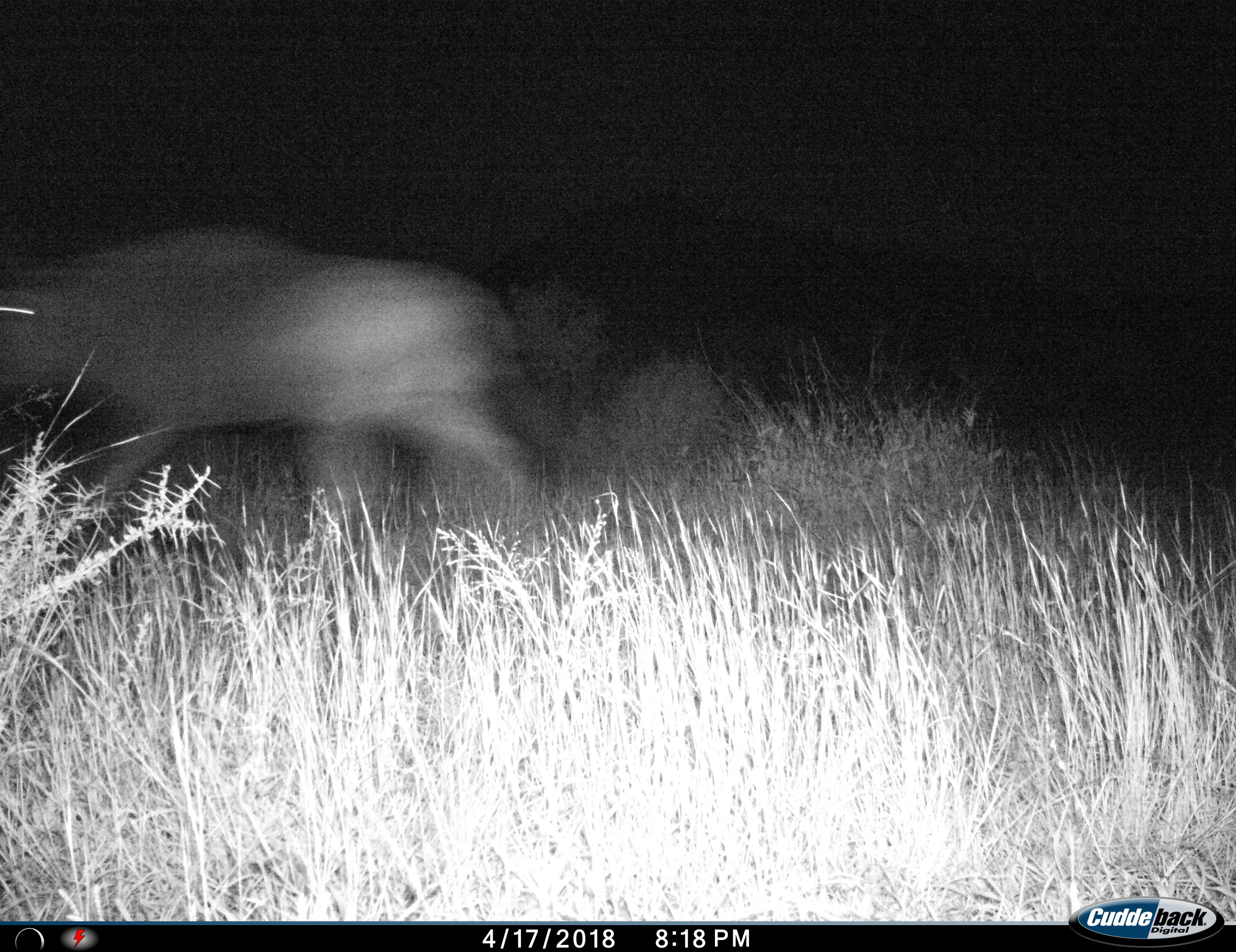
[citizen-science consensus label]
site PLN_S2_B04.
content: unidentified animal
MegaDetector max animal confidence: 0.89